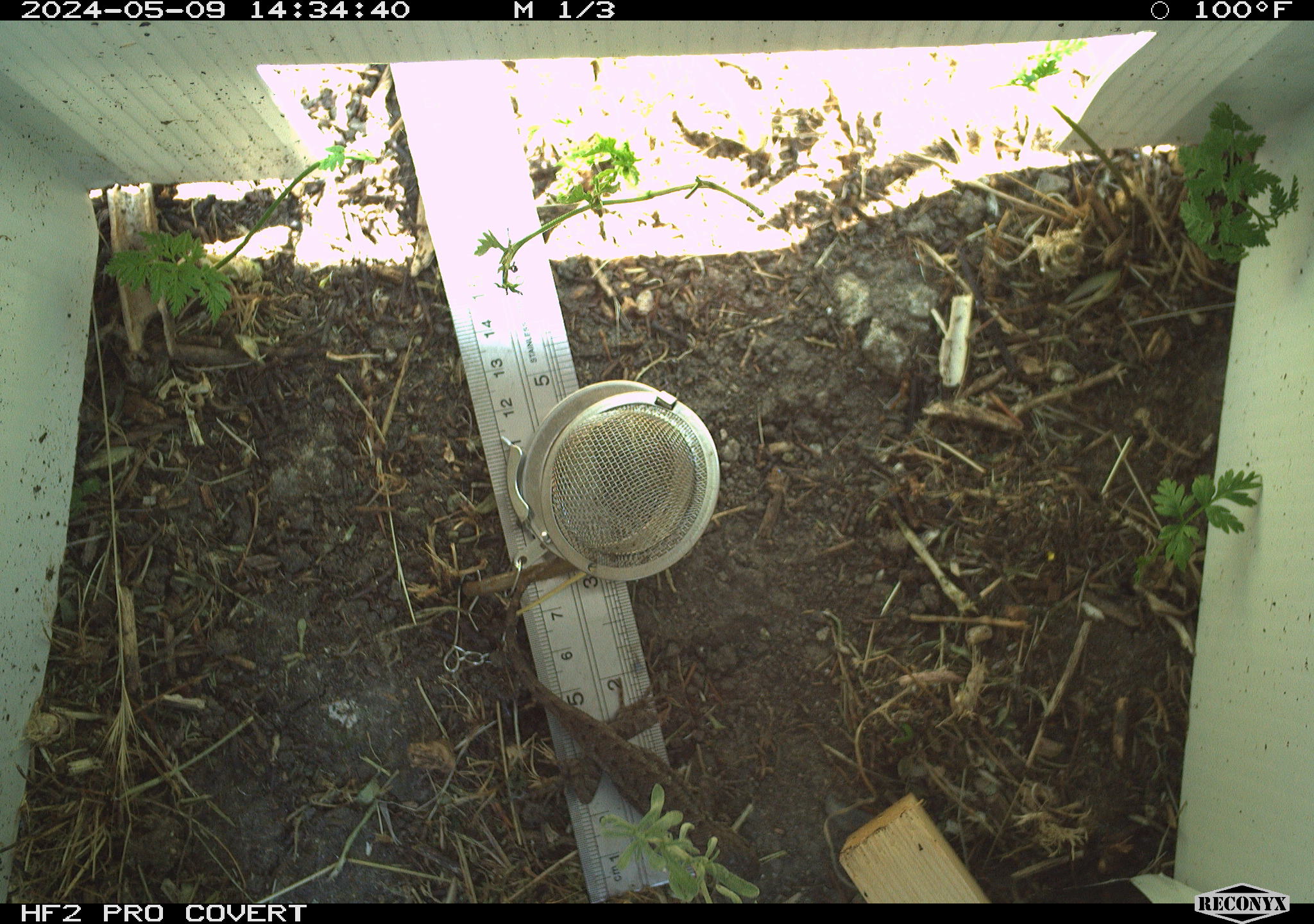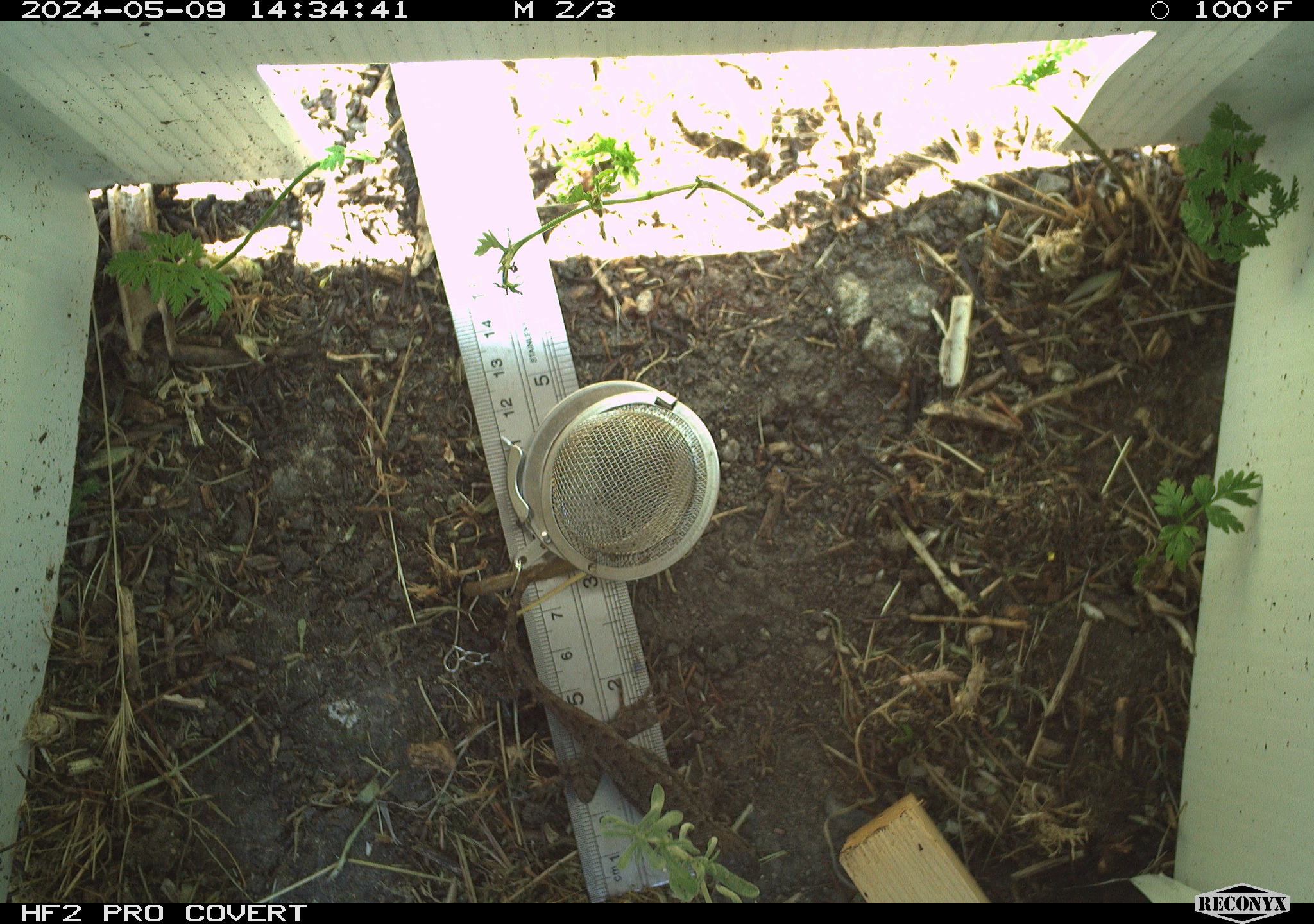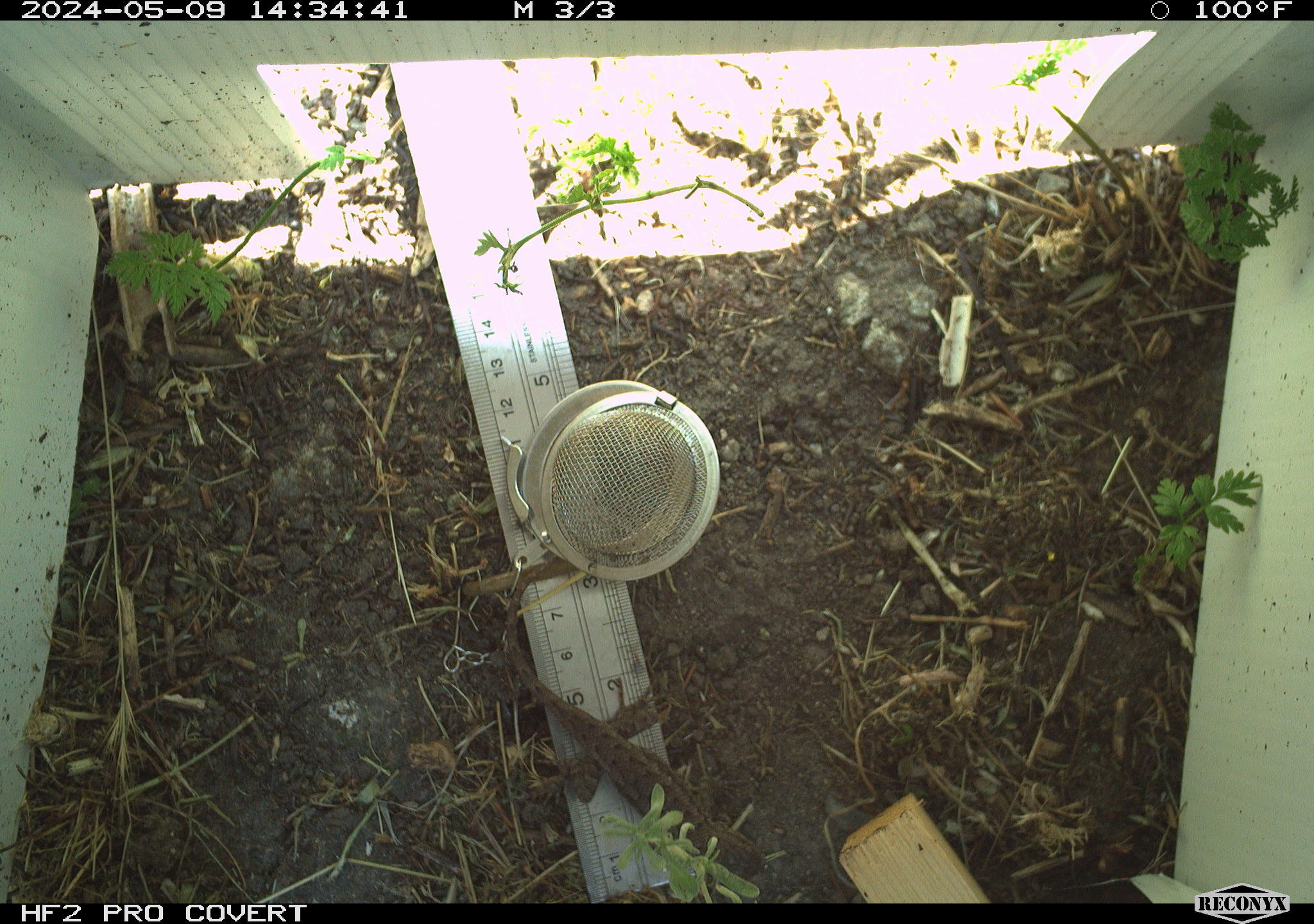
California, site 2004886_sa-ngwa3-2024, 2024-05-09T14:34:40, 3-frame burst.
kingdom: Animalia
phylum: Chordata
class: Reptilia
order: Squamata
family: Phrynosomatidae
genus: Sceloporus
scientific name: Sceloporus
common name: spiny lizards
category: sceloporus species